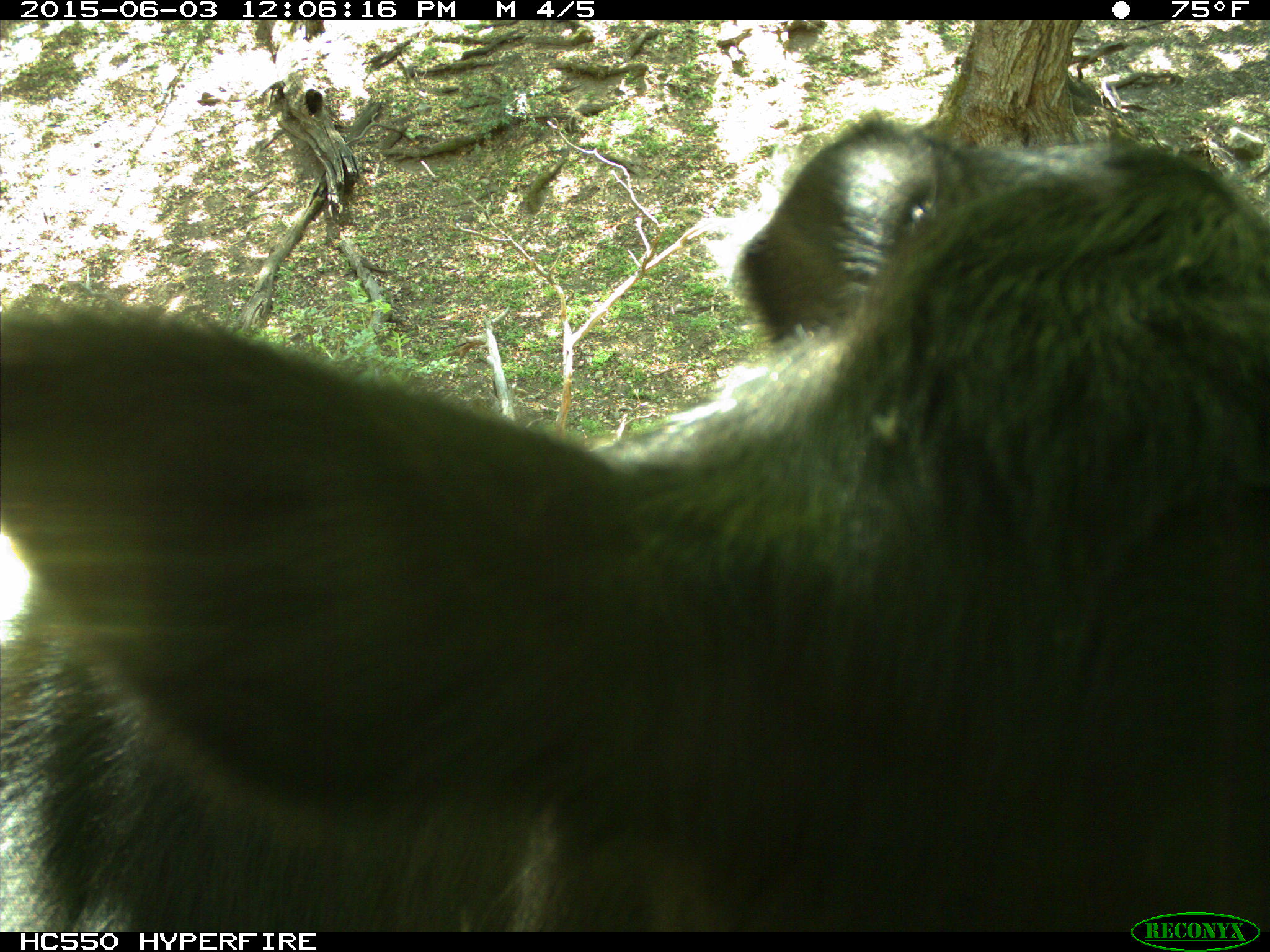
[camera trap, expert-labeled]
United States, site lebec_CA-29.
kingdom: Animalia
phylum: Chordata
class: Mammalia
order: Artiodactyla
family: Bovidae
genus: Bos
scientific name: Bos taurus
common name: domestic cow